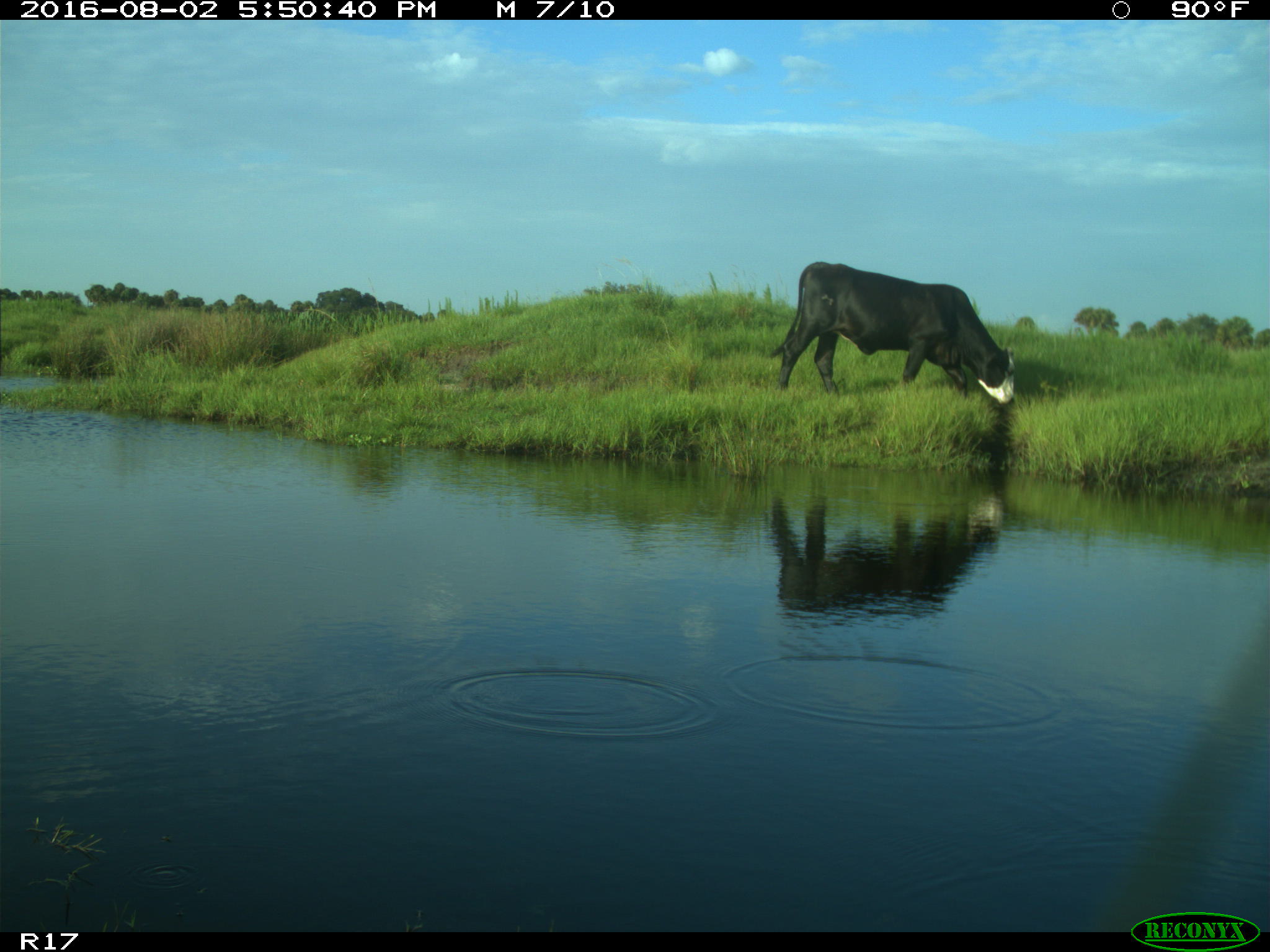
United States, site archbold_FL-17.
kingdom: Animalia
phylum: Chordata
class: Mammalia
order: Artiodactyla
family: Bovidae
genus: Bos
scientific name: Bos taurus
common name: domestic cow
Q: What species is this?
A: Bos taurus (domestic cow).